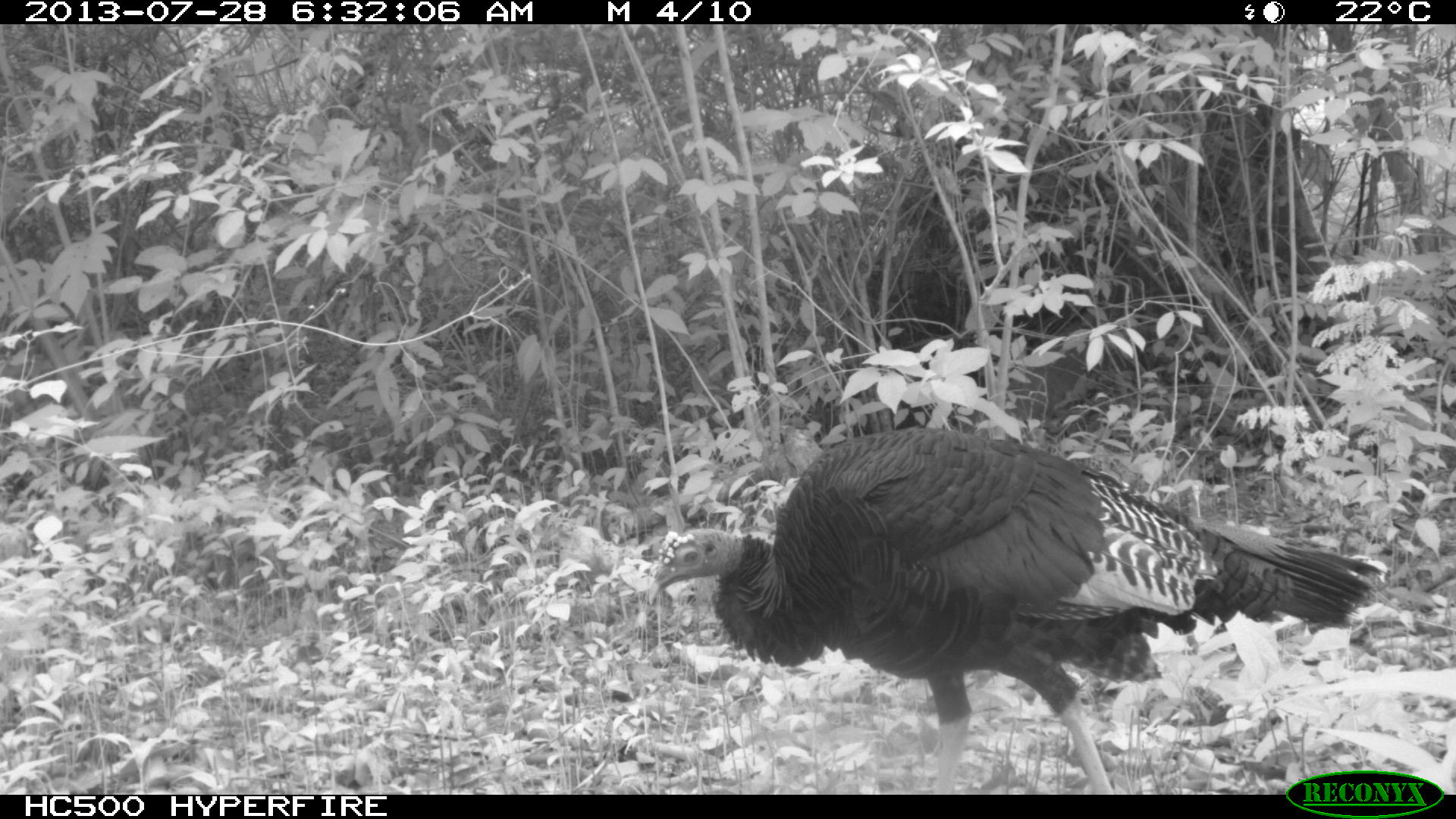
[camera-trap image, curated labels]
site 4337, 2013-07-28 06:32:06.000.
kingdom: Animalia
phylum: Chordata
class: Aves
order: Galliformes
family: Phasianidae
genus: Meleagris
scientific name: Meleagris ocellata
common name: ocellated turkey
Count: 1.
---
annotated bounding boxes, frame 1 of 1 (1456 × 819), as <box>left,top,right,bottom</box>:
meleagris ocellata: <box>646,424,1385,794</box>